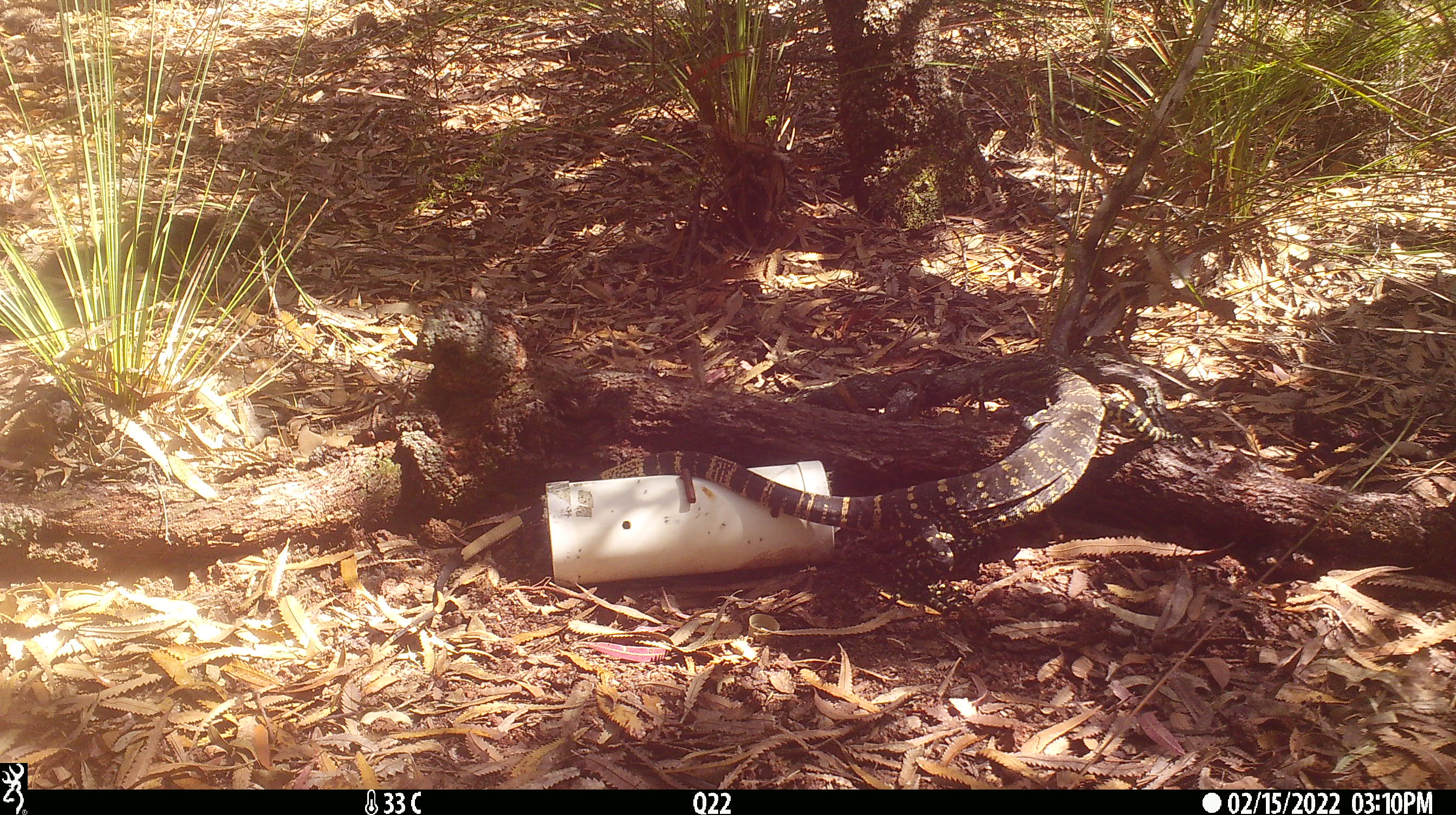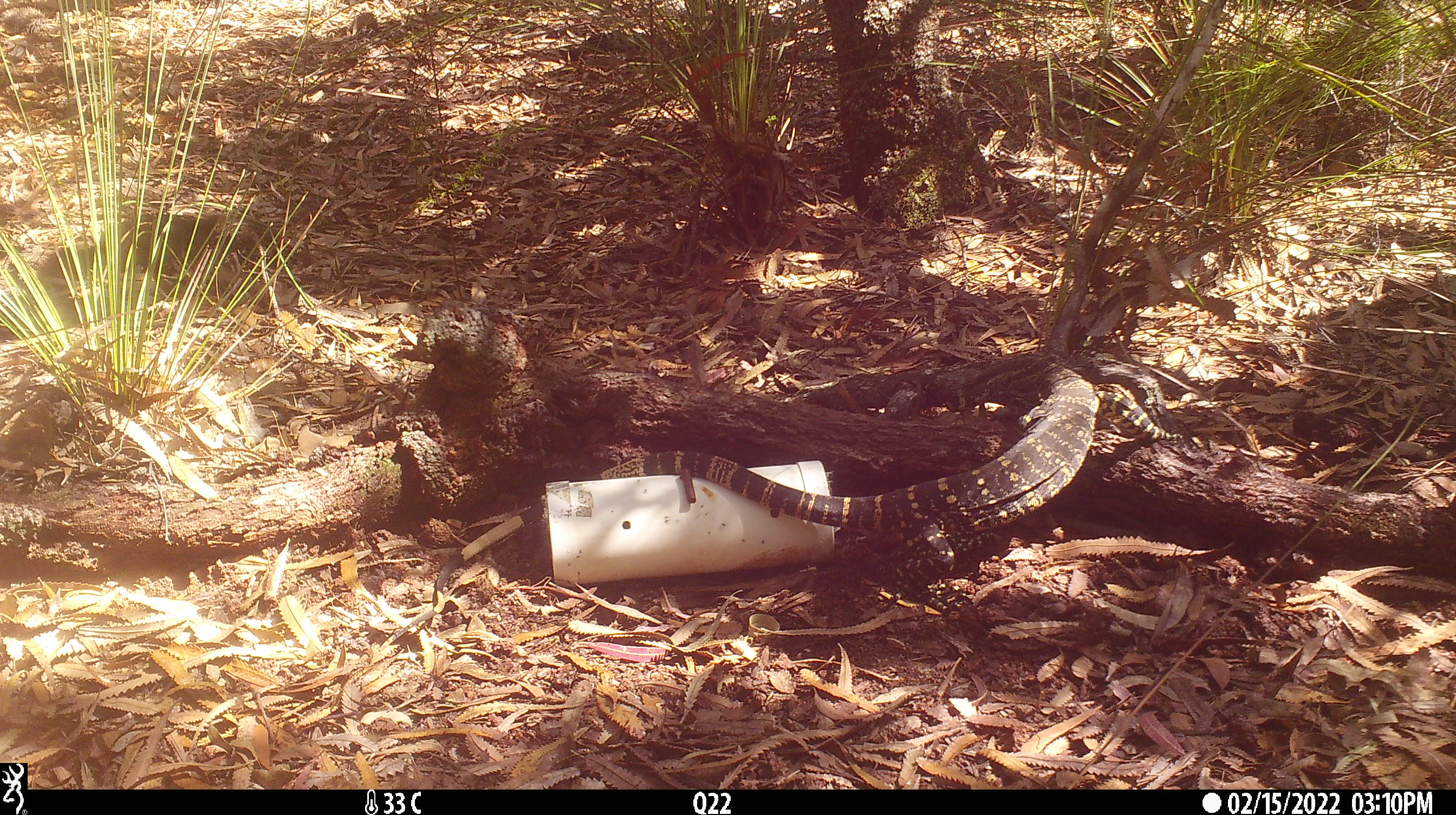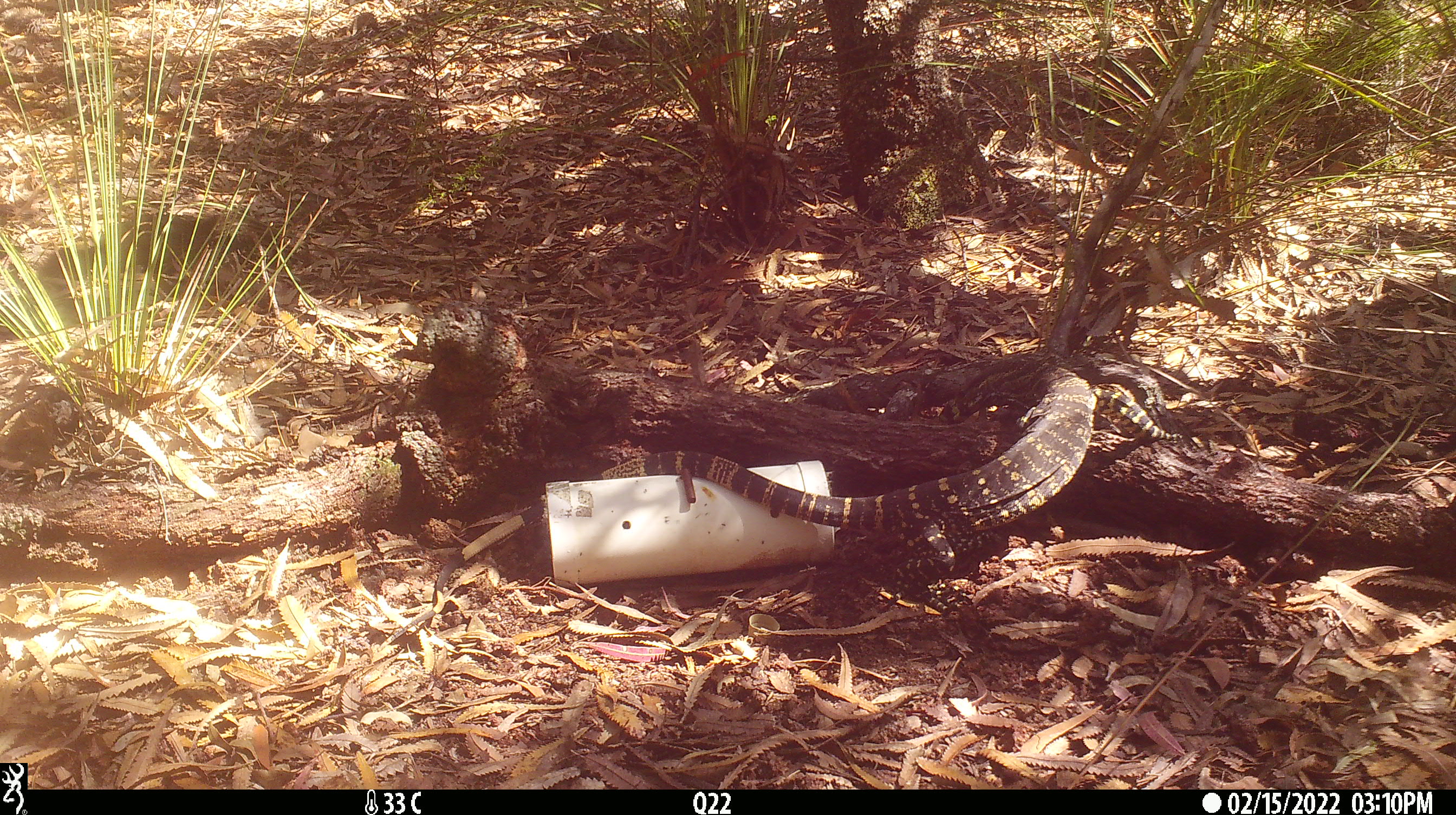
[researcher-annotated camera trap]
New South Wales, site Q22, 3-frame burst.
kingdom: Animalia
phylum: Chordata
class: Reptilia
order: Squamata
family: Varanidae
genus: Varanus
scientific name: Varanus varius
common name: lace monitor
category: goanna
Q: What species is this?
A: Goanna (lace monitor) (Varanus varius).